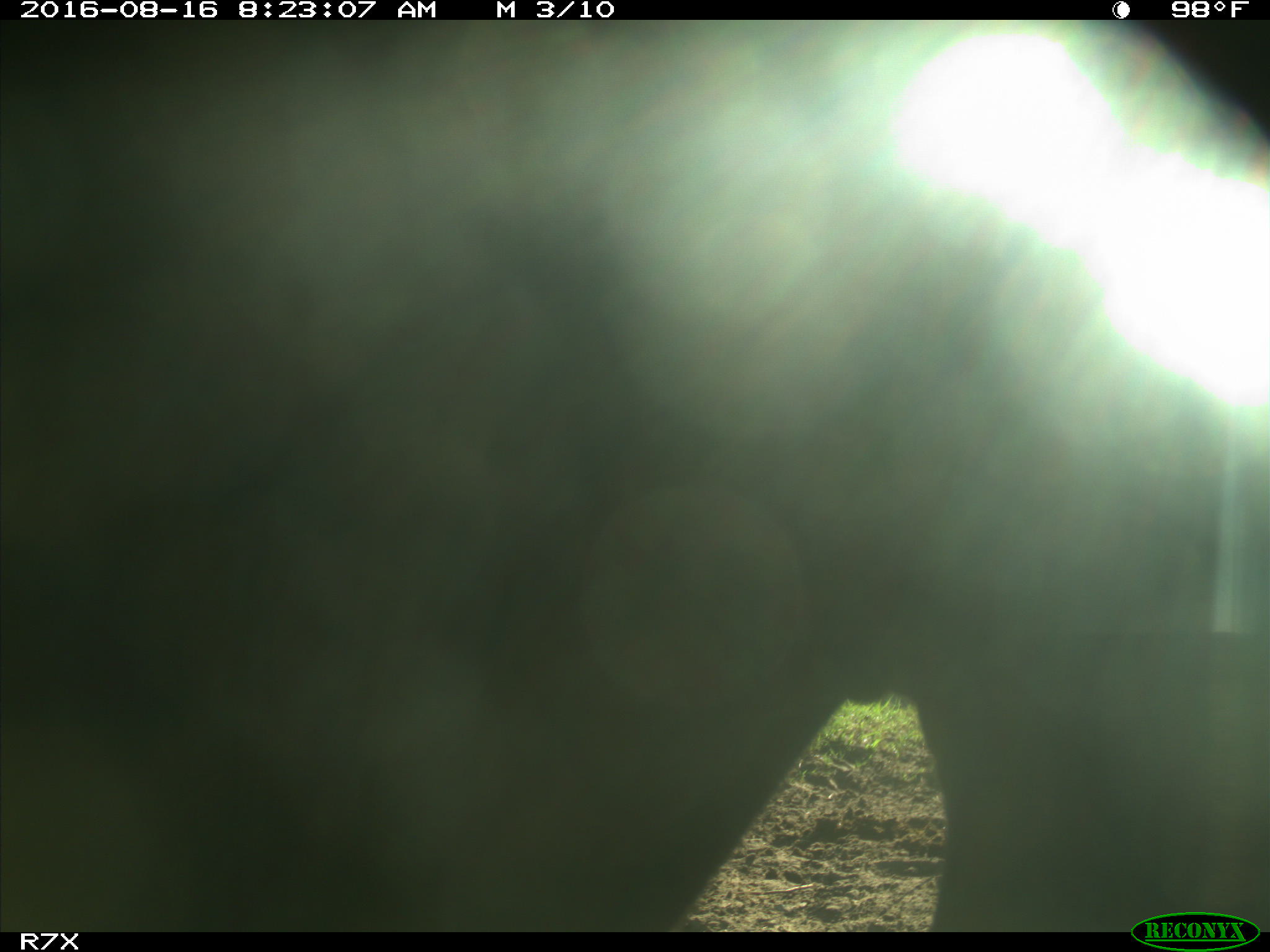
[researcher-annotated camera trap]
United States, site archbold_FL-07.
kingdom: Animalia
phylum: Chordata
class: Mammalia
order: Artiodactyla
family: Bovidae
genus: Bos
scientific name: Bos taurus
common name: domestic cow